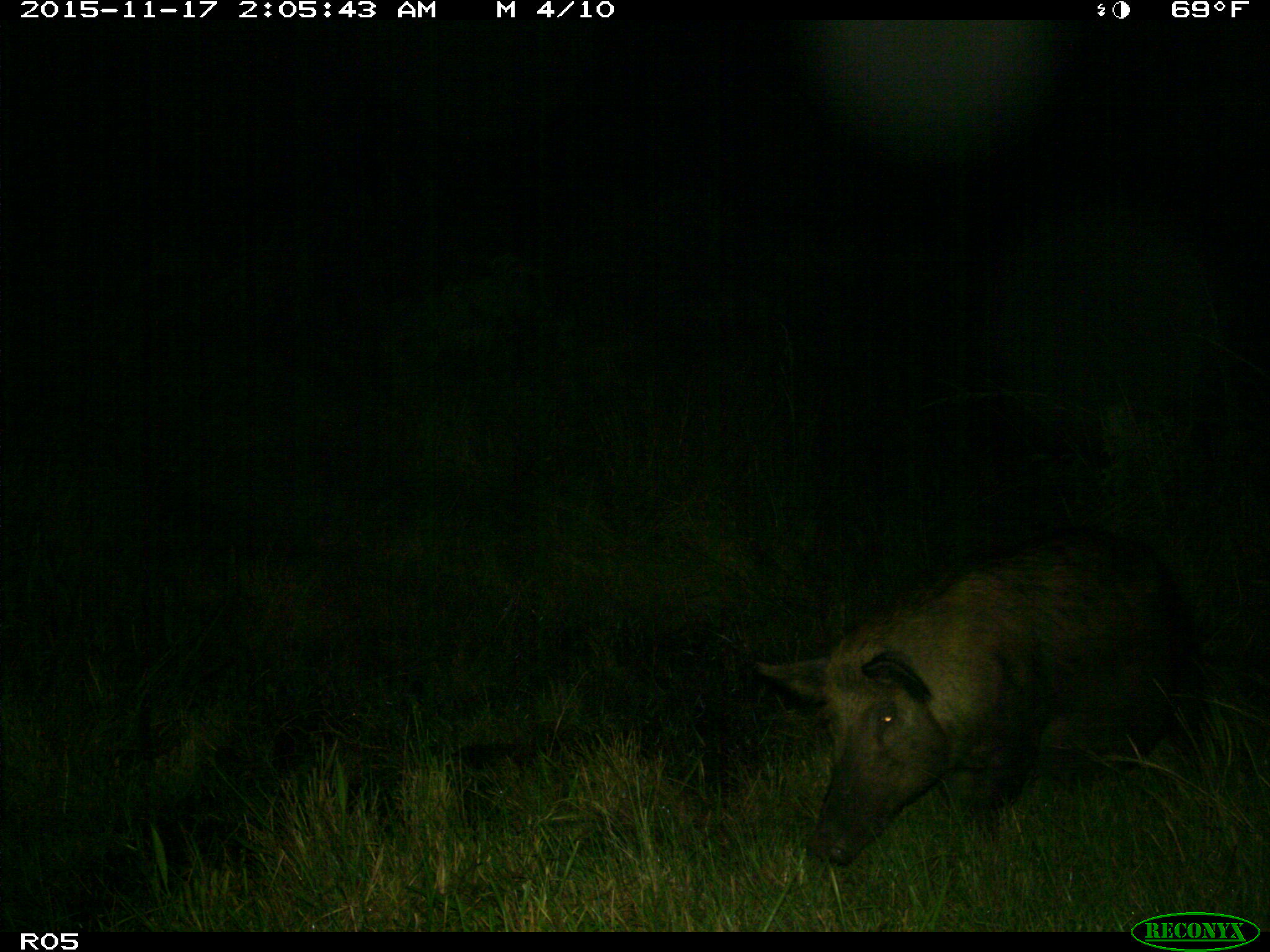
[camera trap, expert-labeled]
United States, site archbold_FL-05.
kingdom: Animalia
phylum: Chordata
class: Mammalia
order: Artiodactyla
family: Suidae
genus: Sus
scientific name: Sus scrofa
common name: wild boar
Sus scrofa (wild boar).